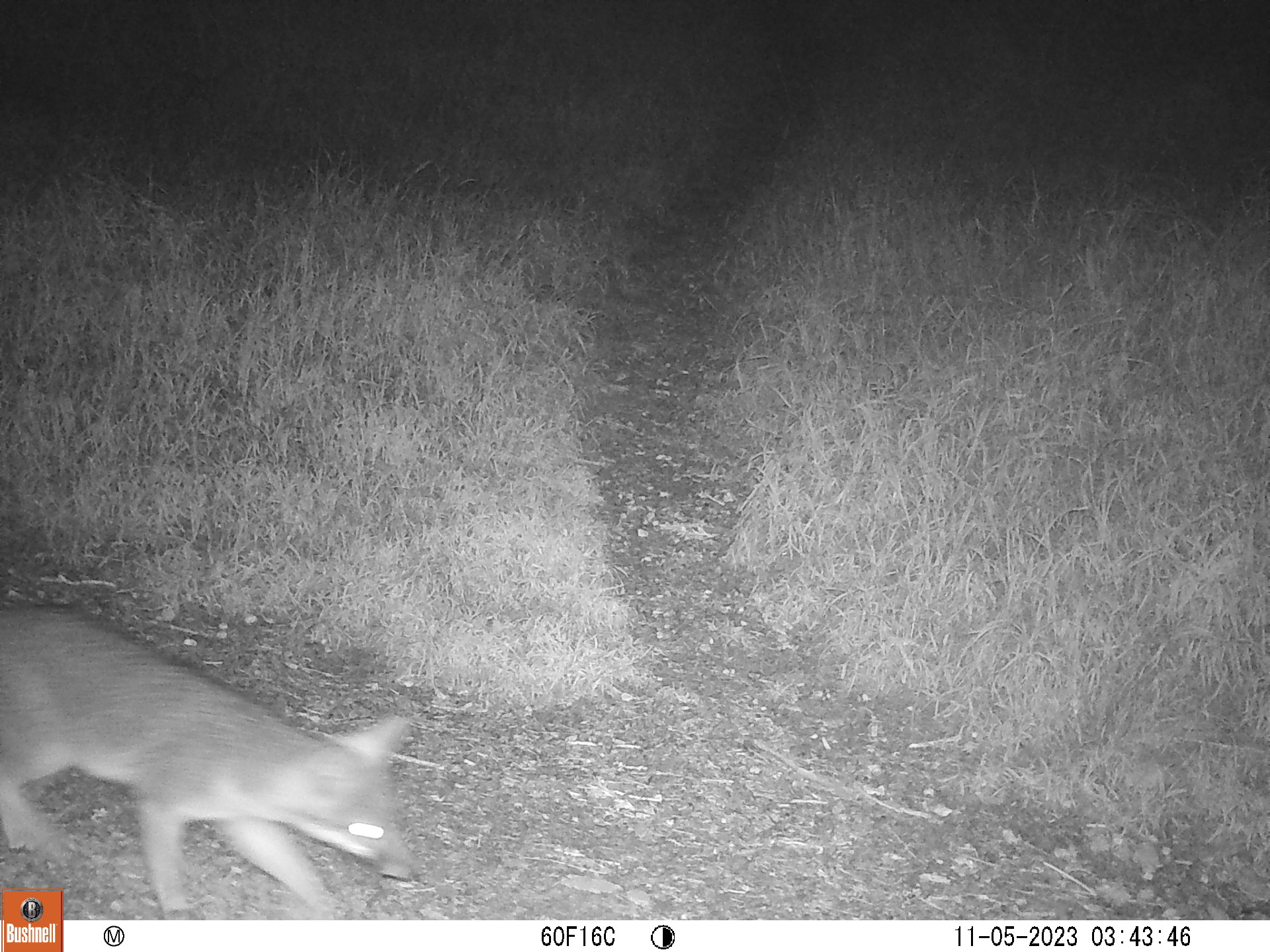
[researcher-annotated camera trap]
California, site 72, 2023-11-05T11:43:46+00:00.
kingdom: Animalia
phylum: Chordata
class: Mammalia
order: Carnivora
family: Canidae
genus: Urocyon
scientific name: Urocyon cinereoargenteus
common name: gray fox